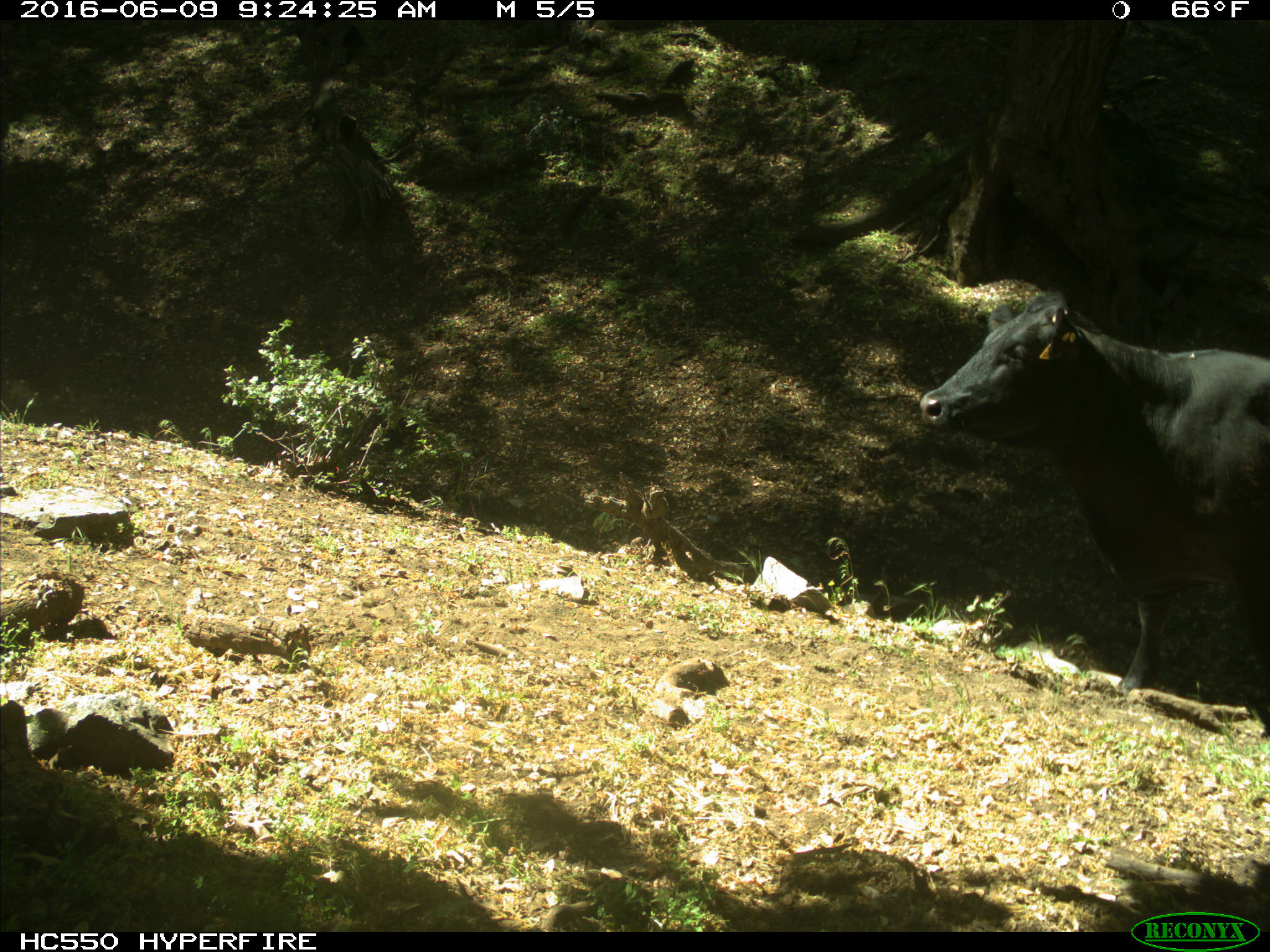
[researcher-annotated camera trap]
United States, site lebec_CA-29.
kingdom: Animalia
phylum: Chordata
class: Mammalia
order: Artiodactyla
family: Bovidae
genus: Bos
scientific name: Bos taurus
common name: domestic cow